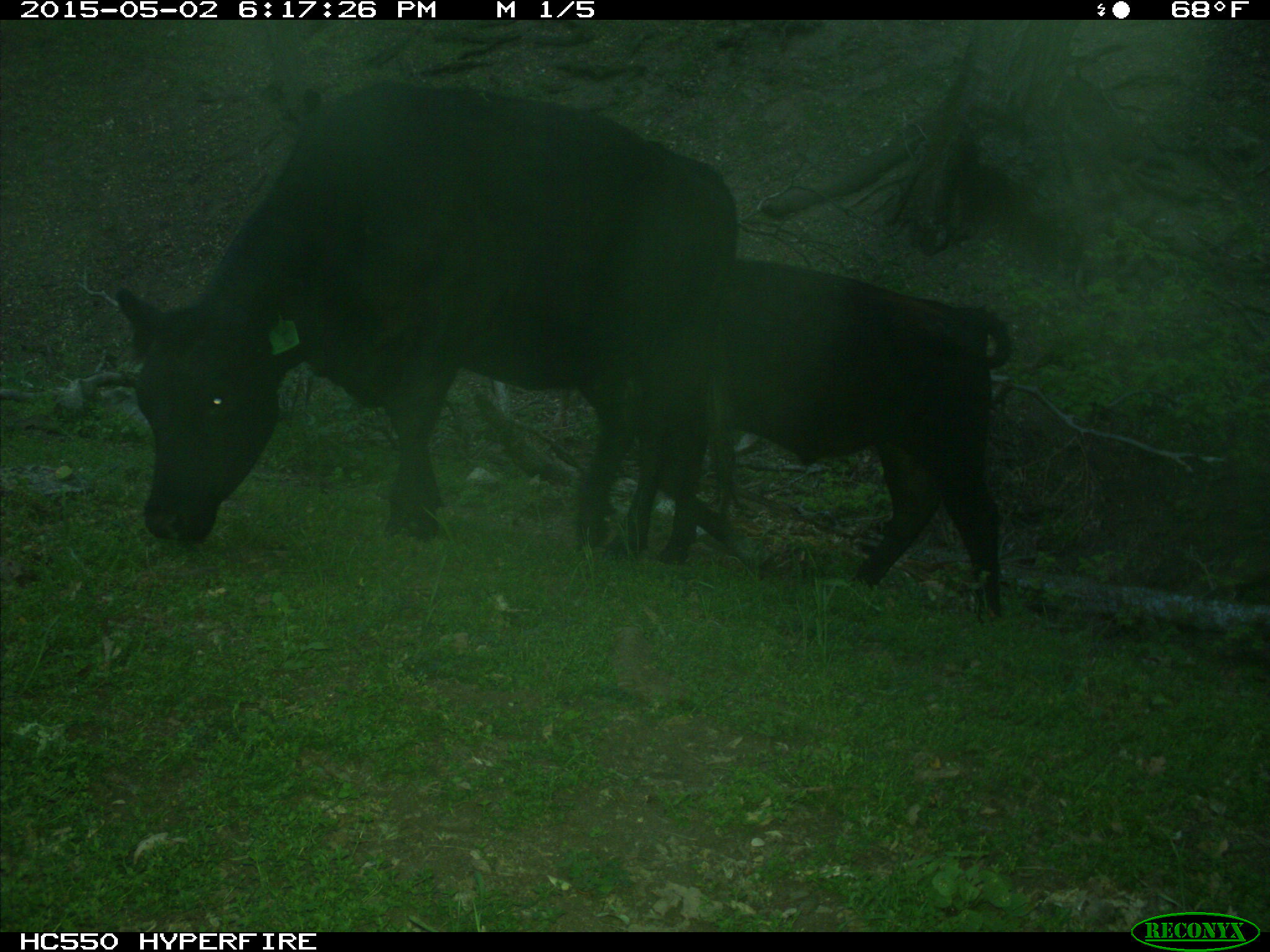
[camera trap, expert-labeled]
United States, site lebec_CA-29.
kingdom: Animalia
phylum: Chordata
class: Mammalia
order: Artiodactyla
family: Bovidae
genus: Bos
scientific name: Bos taurus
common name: domestic cow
Bos taurus (domestic cow).